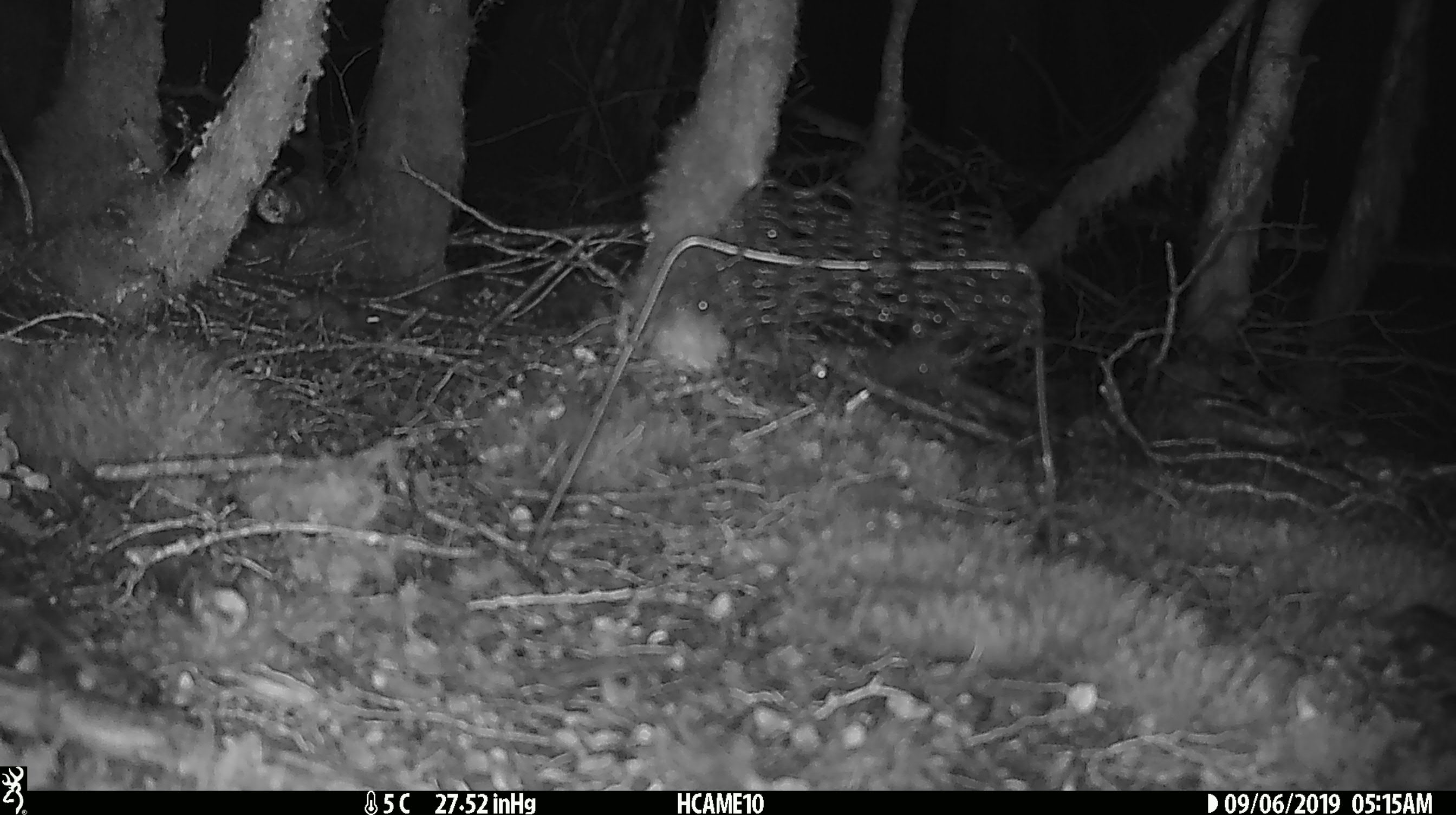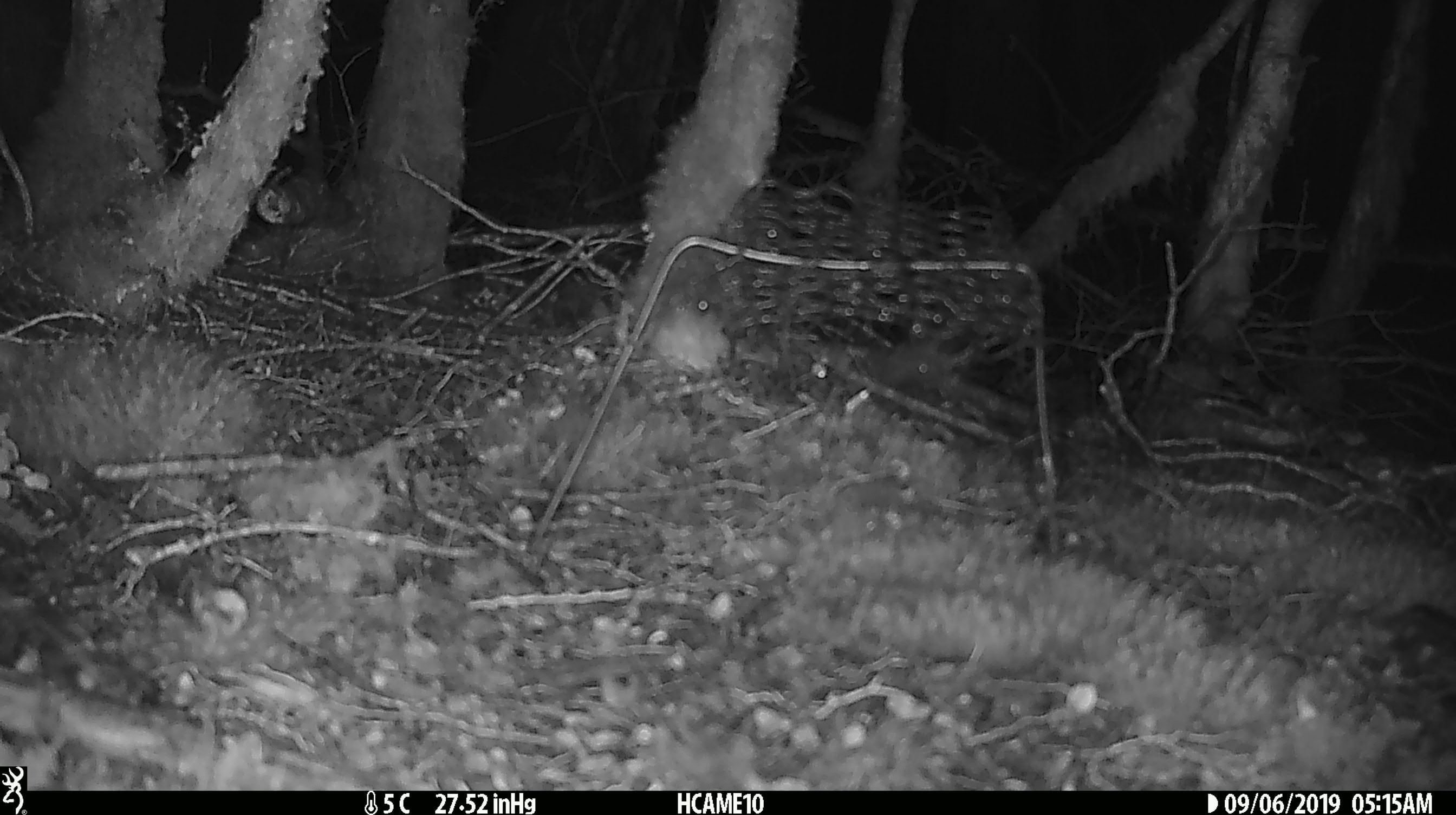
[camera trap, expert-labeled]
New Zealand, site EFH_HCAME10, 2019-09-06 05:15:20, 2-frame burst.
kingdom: Animalia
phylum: Chordata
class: Mammalia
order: Rodentia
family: Muridae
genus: Mus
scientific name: Mus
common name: mouse